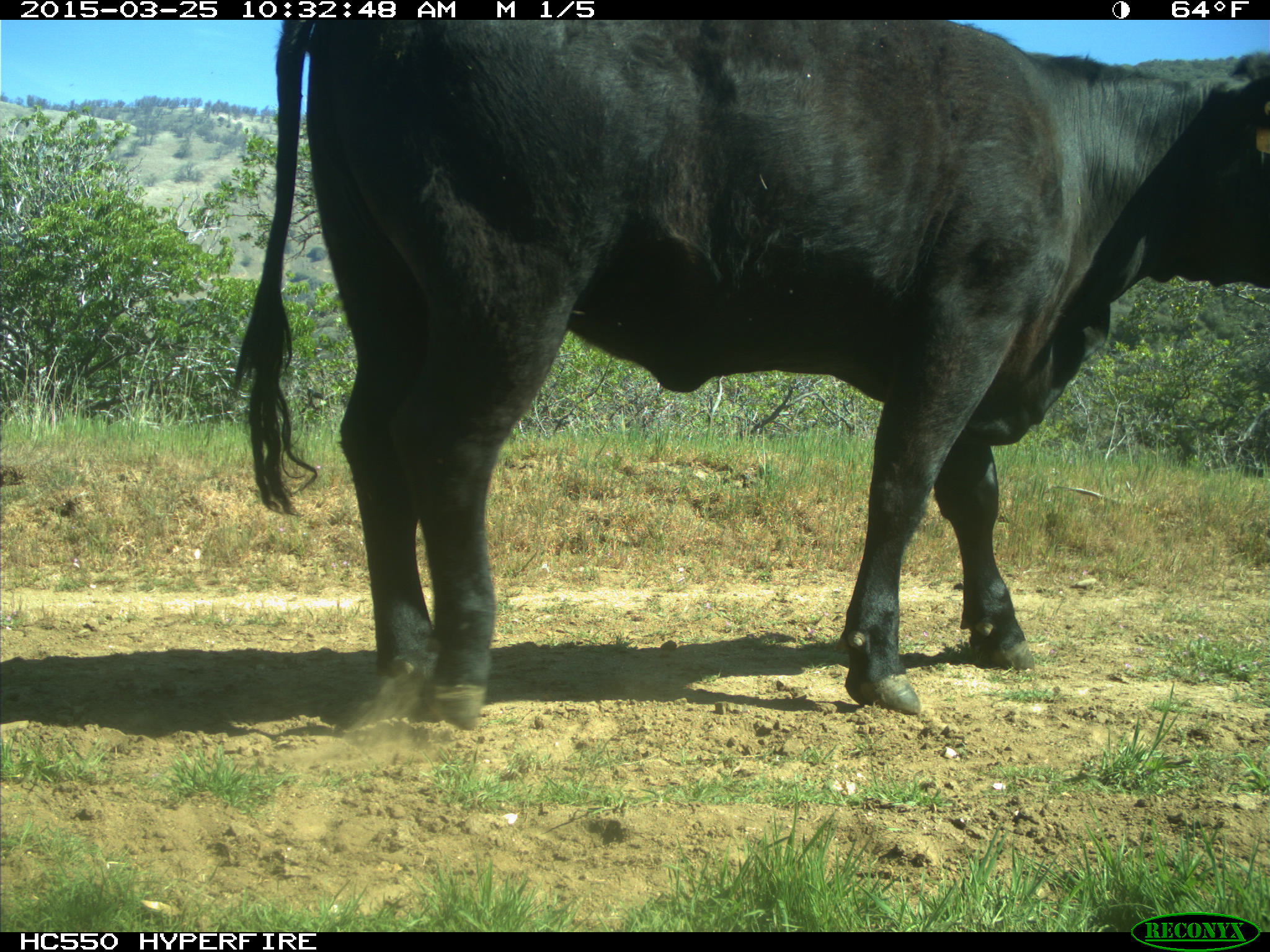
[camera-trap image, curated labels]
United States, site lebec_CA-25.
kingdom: Animalia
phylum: Chordata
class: Mammalia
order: Artiodactyla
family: Bovidae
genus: Bos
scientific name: Bos taurus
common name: domestic cow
Bos taurus (domestic cow).